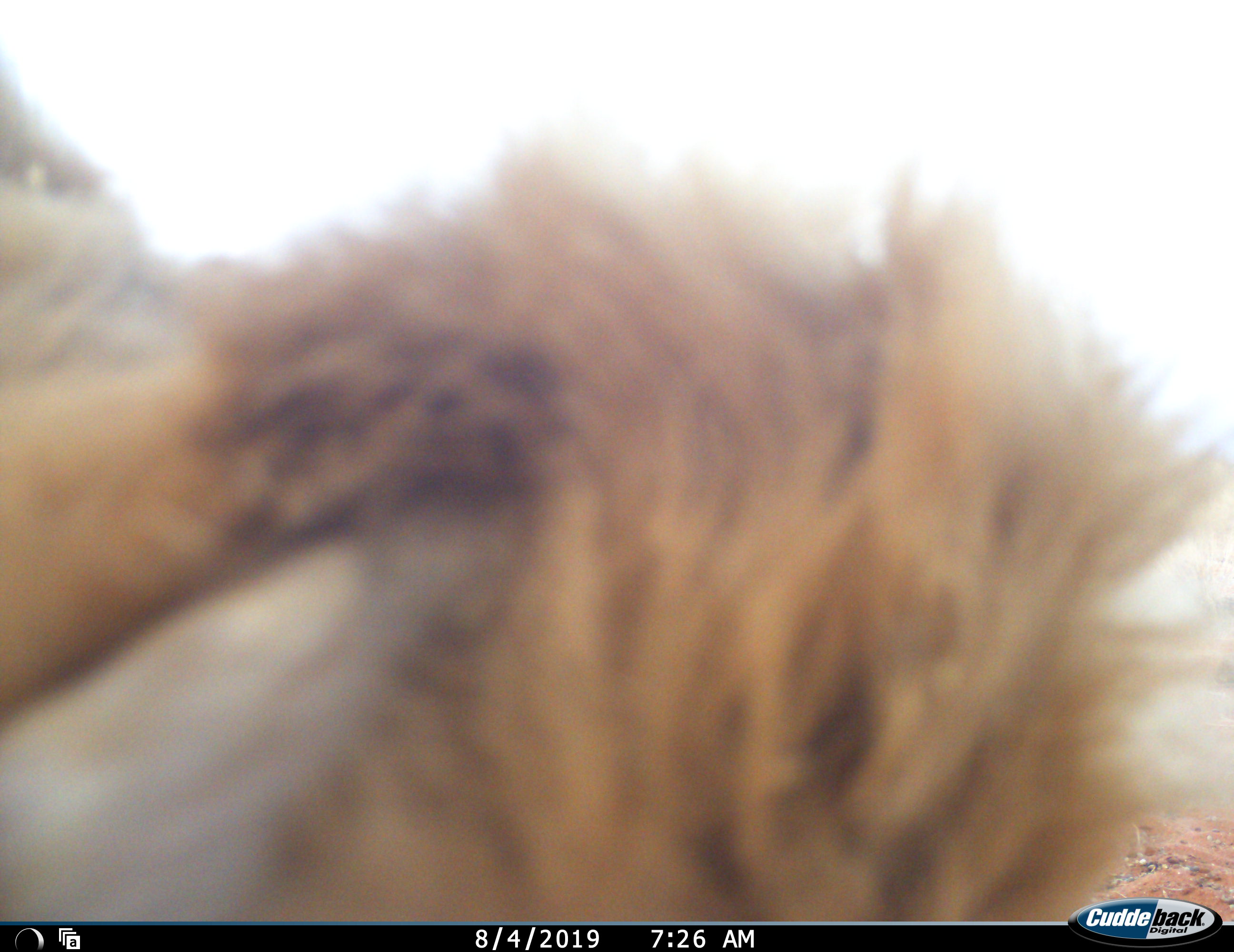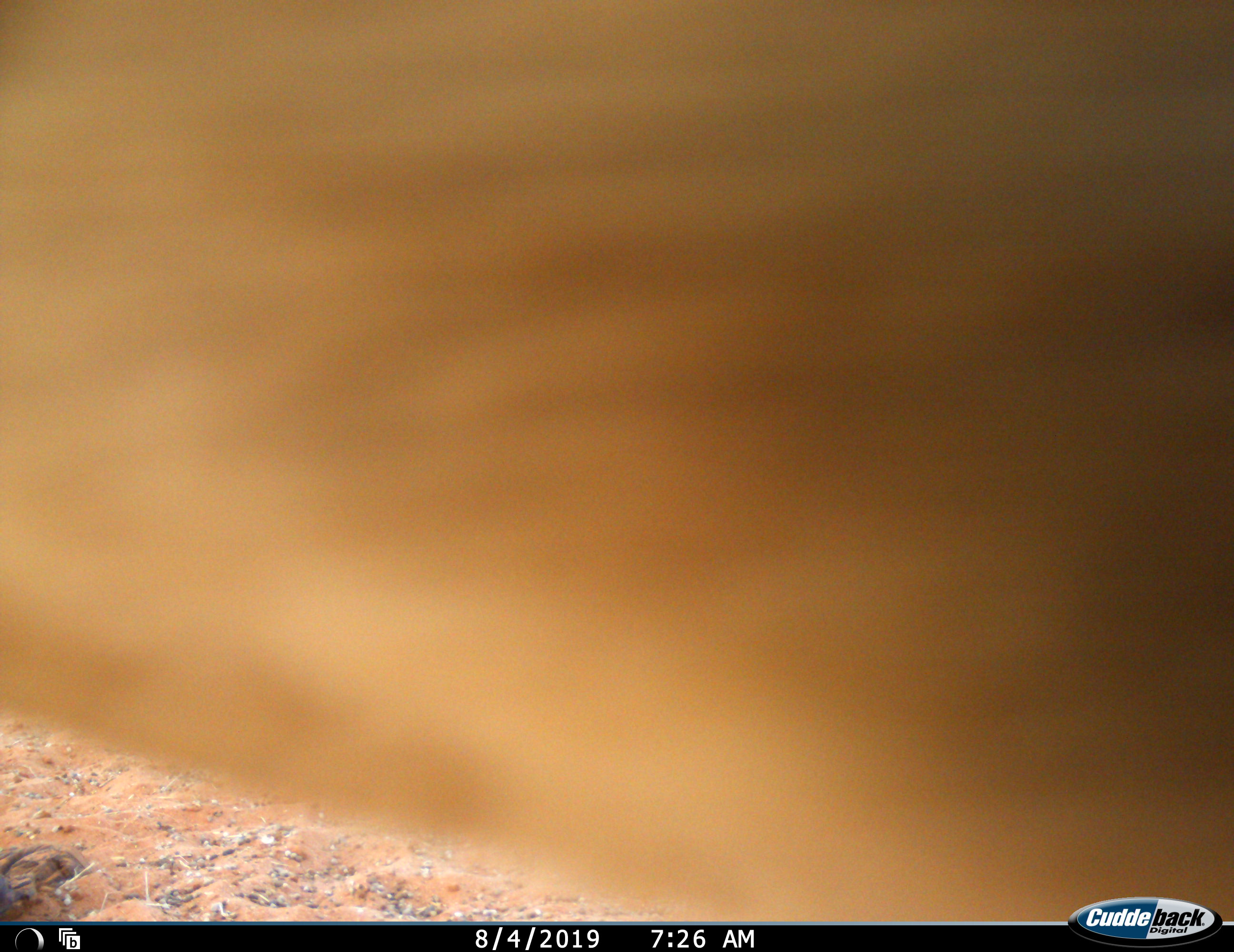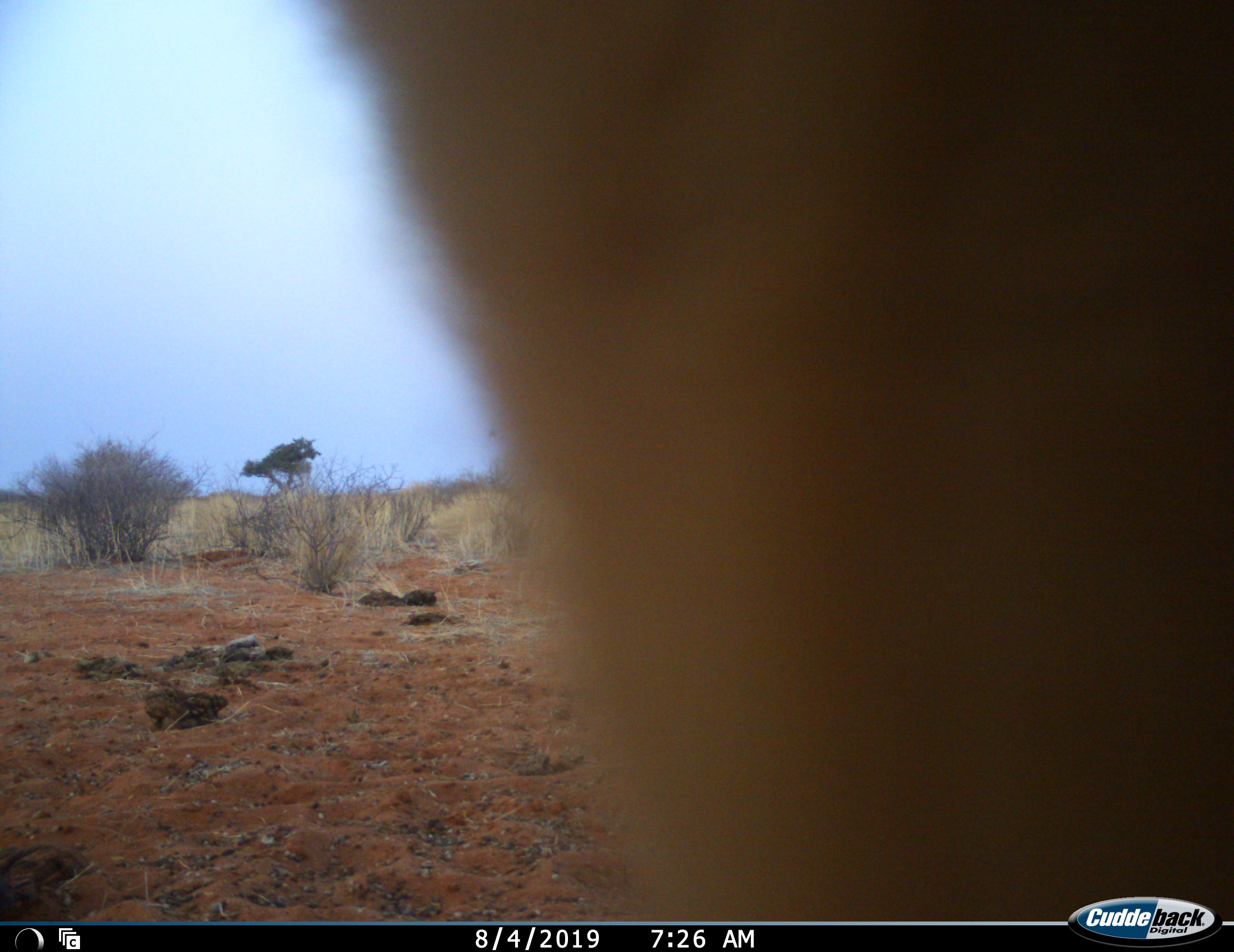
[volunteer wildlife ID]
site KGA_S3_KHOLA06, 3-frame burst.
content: unidentified animal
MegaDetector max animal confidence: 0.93